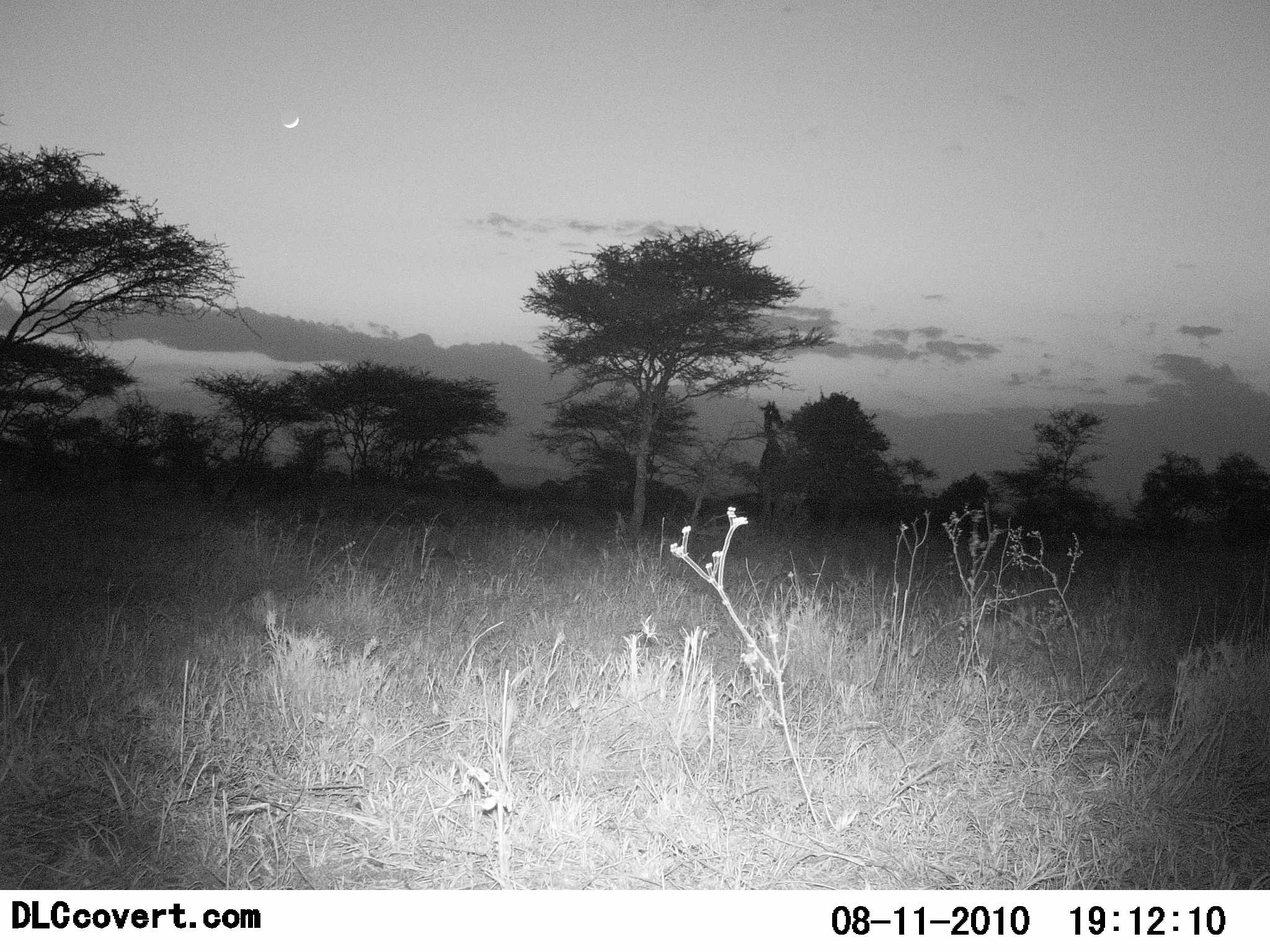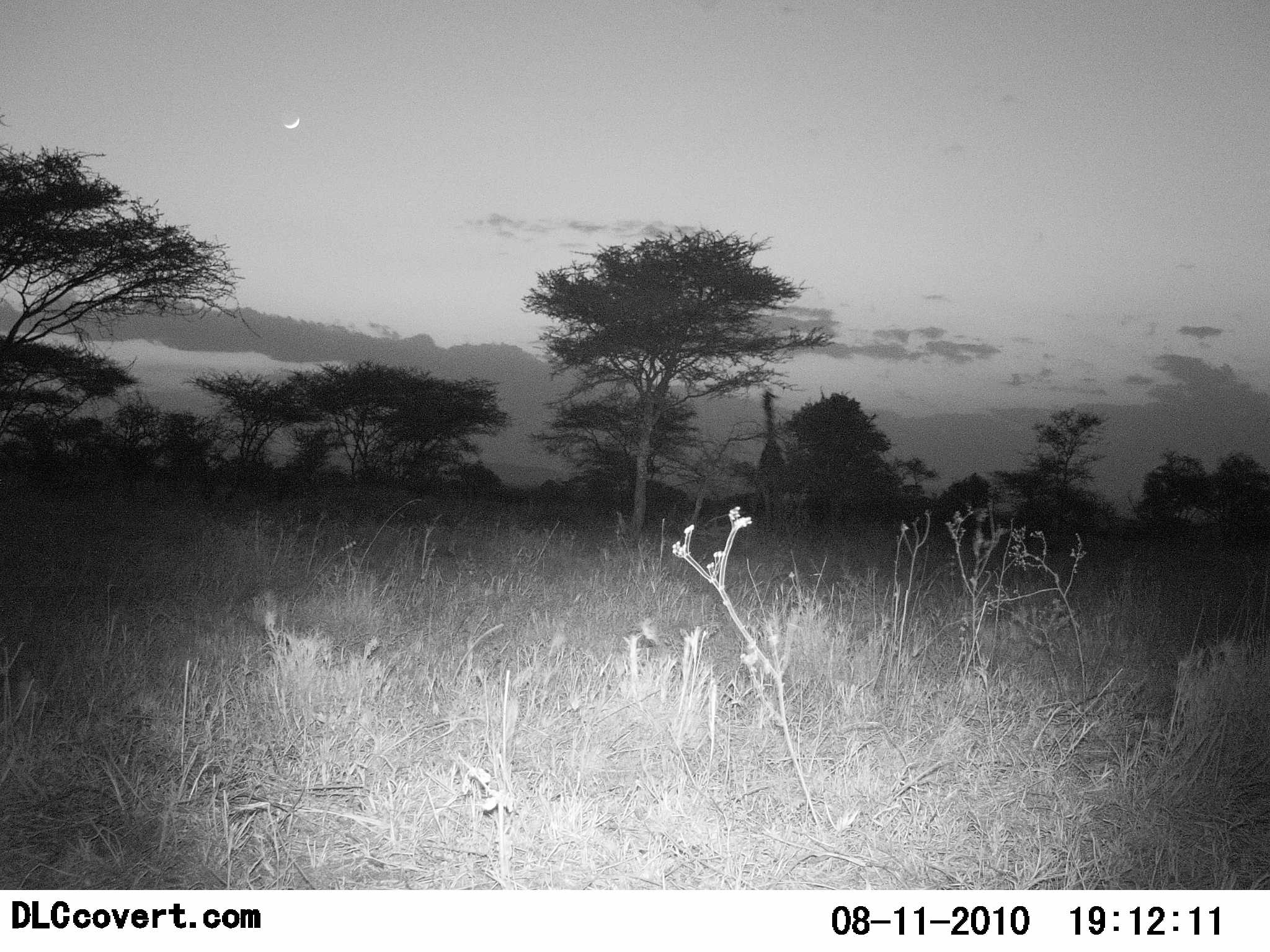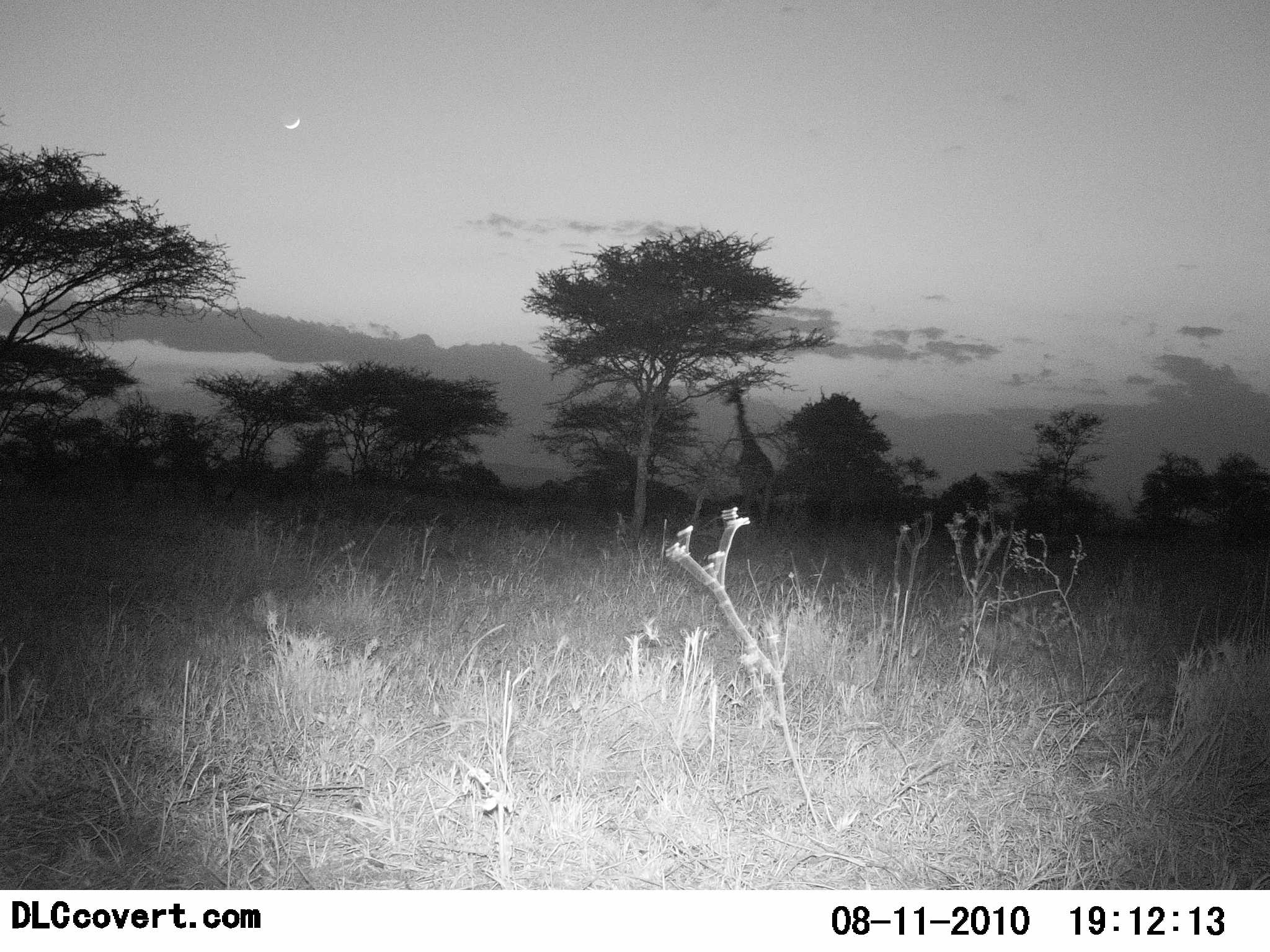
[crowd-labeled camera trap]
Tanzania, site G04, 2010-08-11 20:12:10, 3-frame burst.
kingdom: Animalia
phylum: Chordata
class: Mammalia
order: Artiodactyla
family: Giraffidae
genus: Giraffa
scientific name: Giraffa camelopardalis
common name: giraffe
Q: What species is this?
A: Giraffe (Giraffa camelopardalis).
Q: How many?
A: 1.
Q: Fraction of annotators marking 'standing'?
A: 44%.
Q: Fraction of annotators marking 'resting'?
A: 0%.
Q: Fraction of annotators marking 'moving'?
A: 56%.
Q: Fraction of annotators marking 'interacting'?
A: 0%.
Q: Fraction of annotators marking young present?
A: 0%.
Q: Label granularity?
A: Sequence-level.